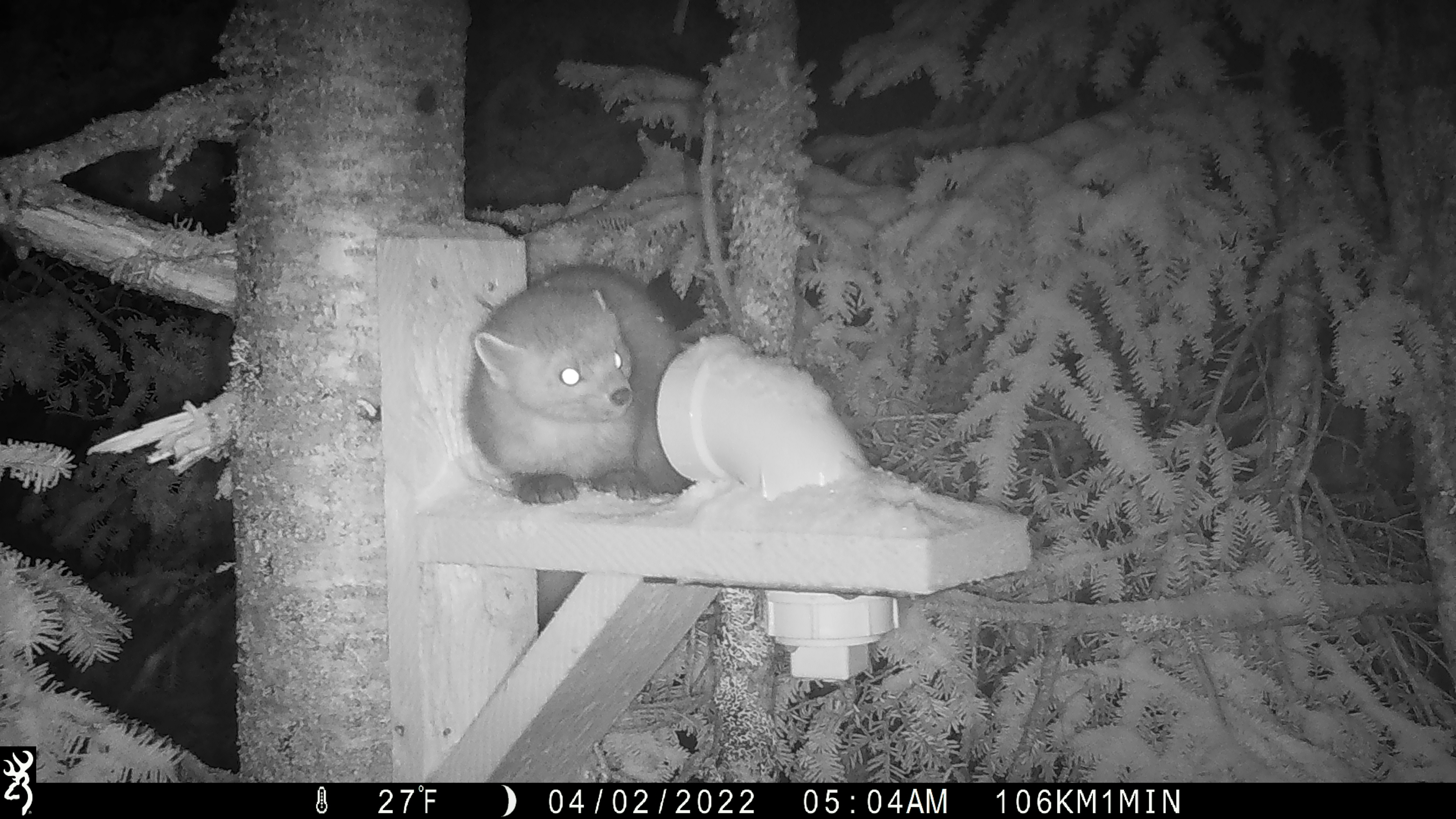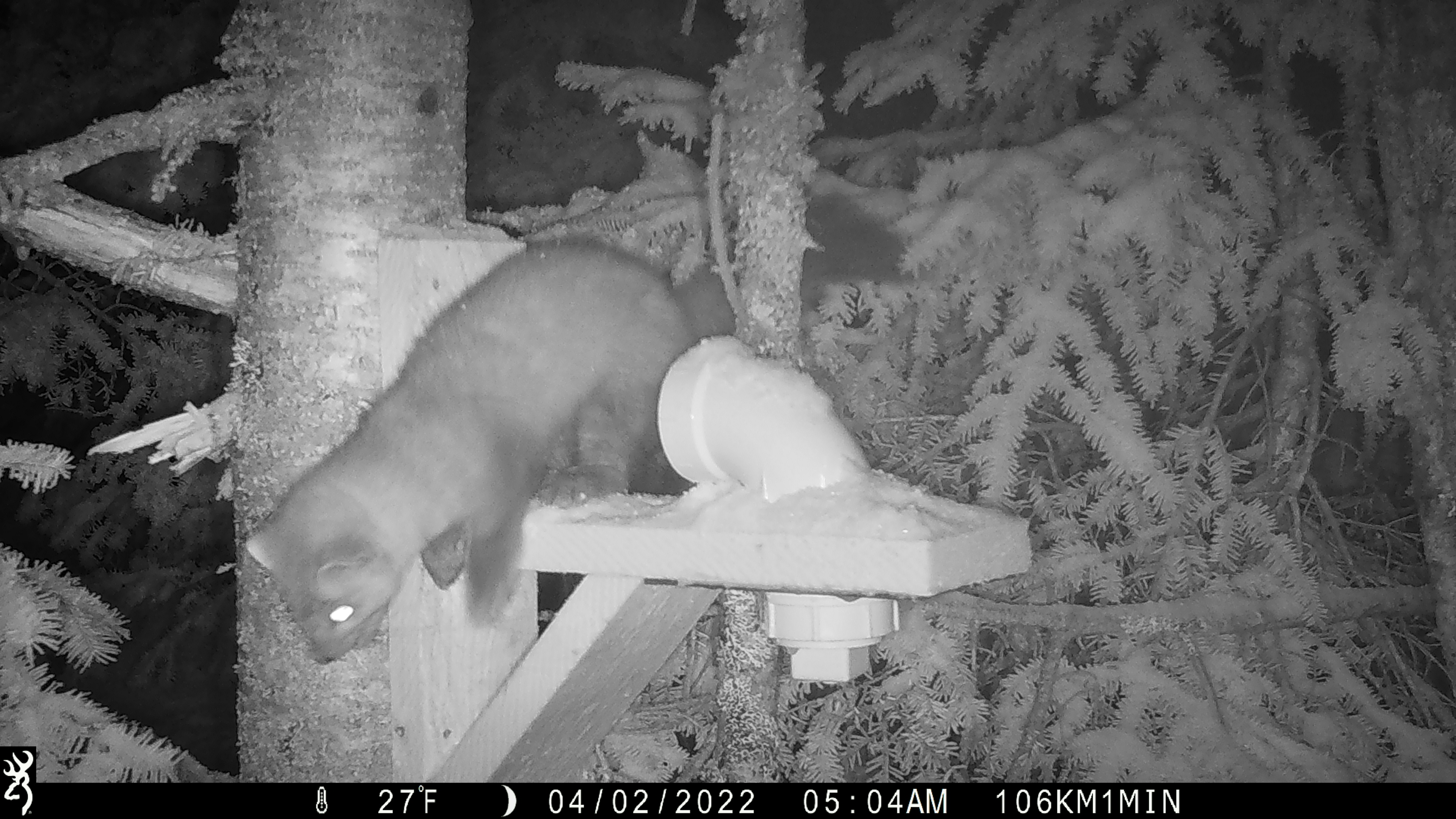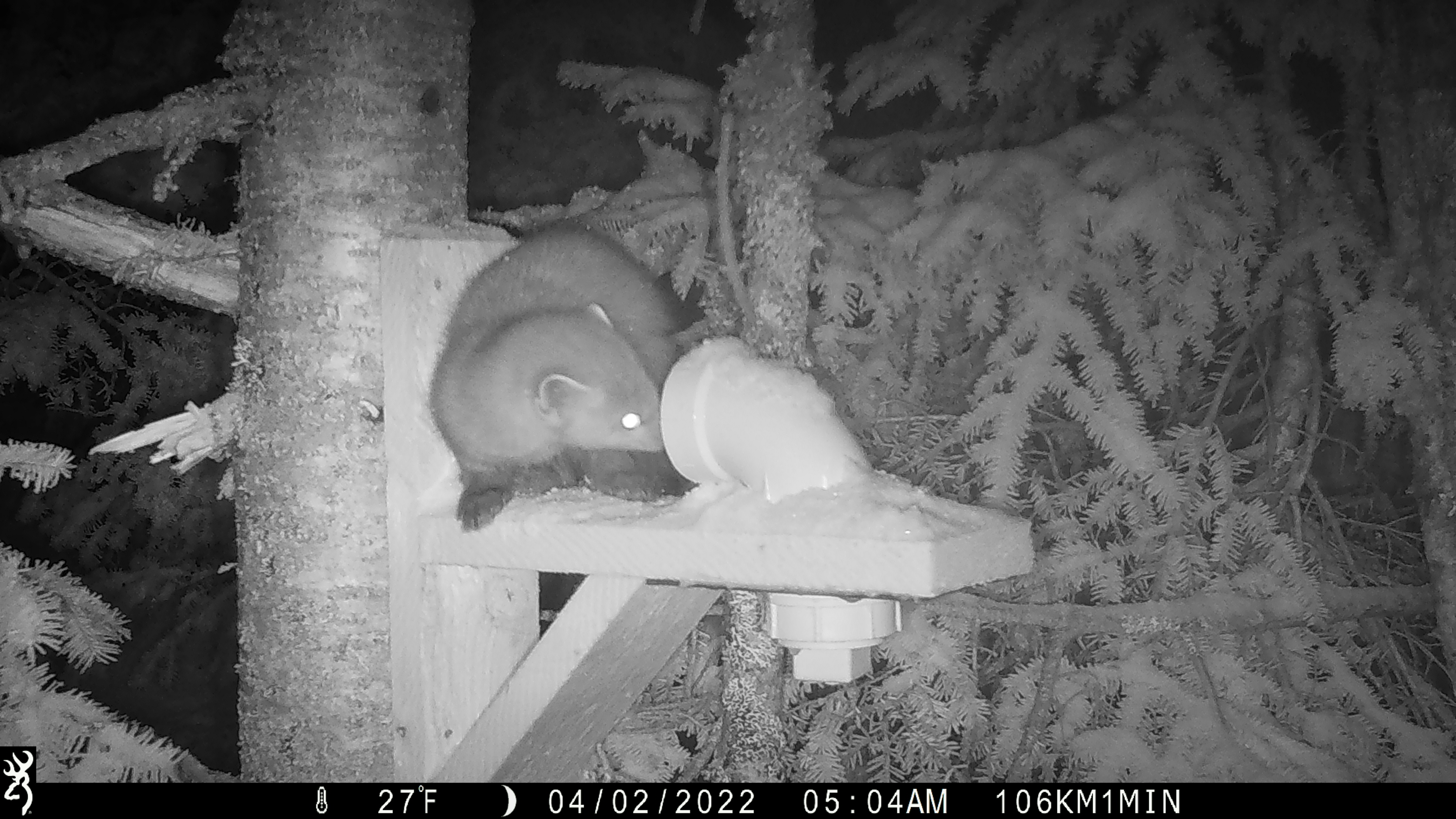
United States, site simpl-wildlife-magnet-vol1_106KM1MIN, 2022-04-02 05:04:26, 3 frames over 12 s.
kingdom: Animalia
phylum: Chordata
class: Mammalia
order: Carnivora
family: Mustelidae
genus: Martes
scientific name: Martes americana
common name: american marten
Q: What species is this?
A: American marten (Martes americana).